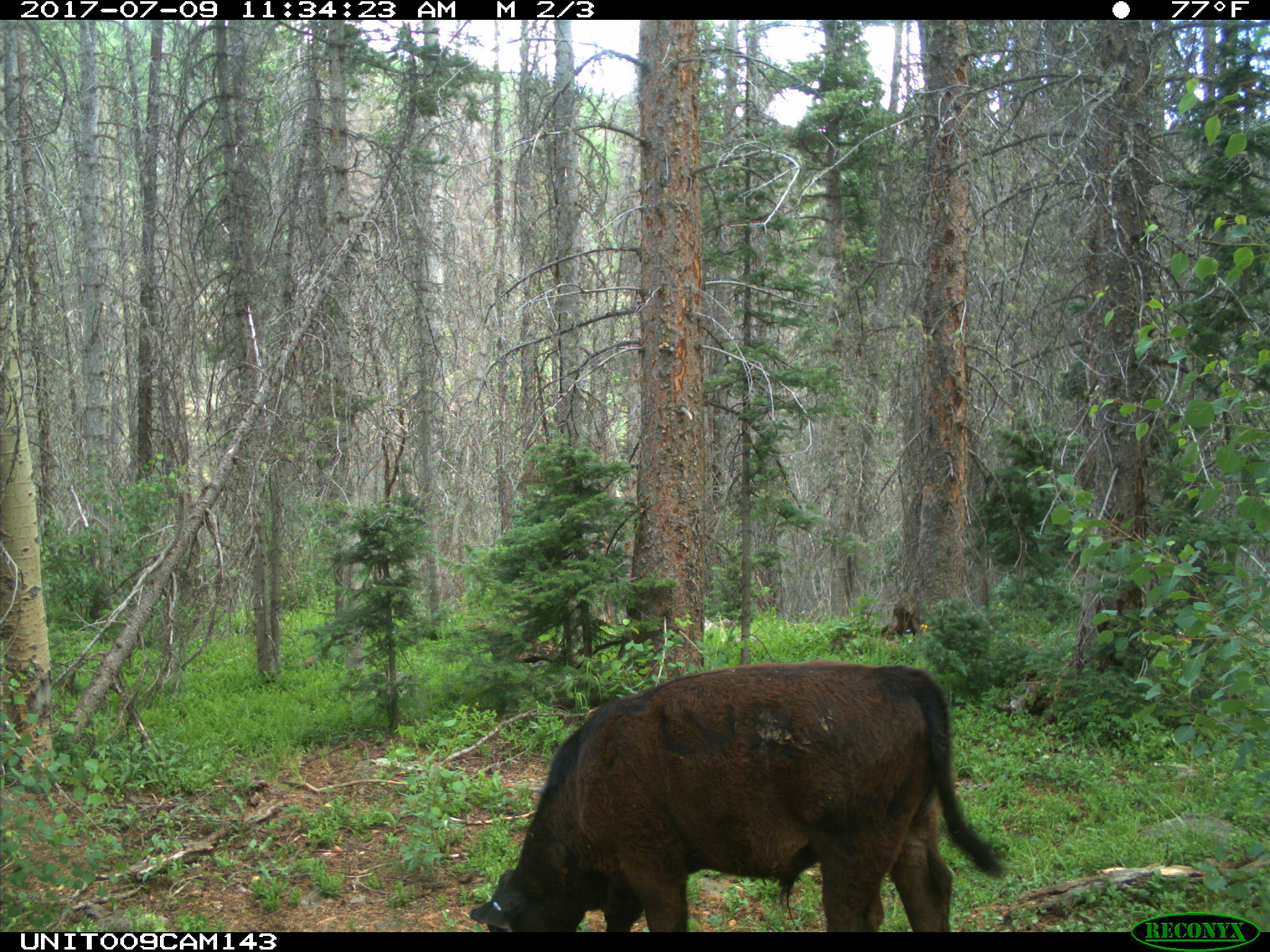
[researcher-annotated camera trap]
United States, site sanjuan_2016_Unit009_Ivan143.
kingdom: Animalia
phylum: Chordata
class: Mammalia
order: Artiodactyla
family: Bovidae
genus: Bos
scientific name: Bos taurus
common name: domestic cow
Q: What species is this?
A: Bos taurus (domestic cow).